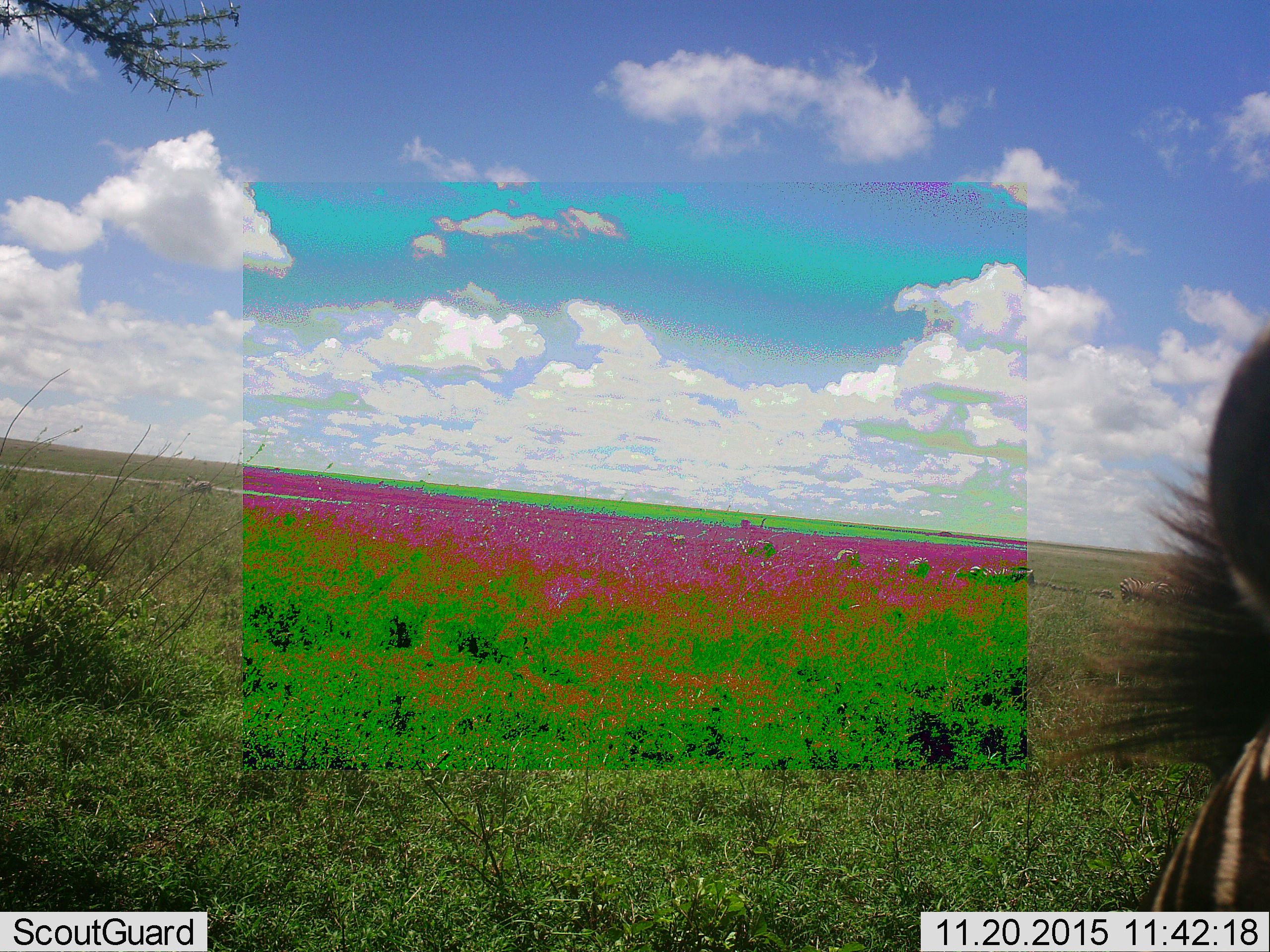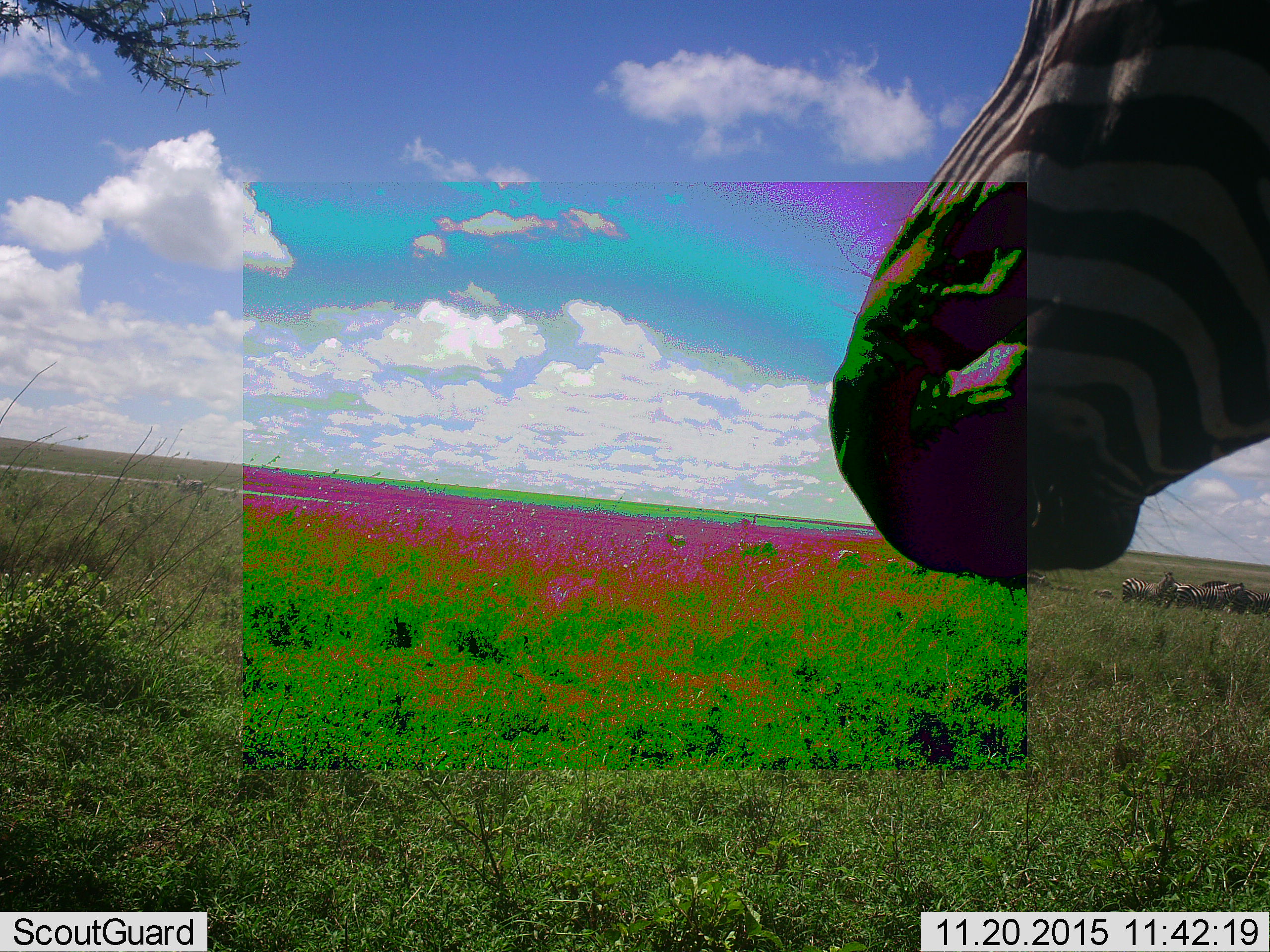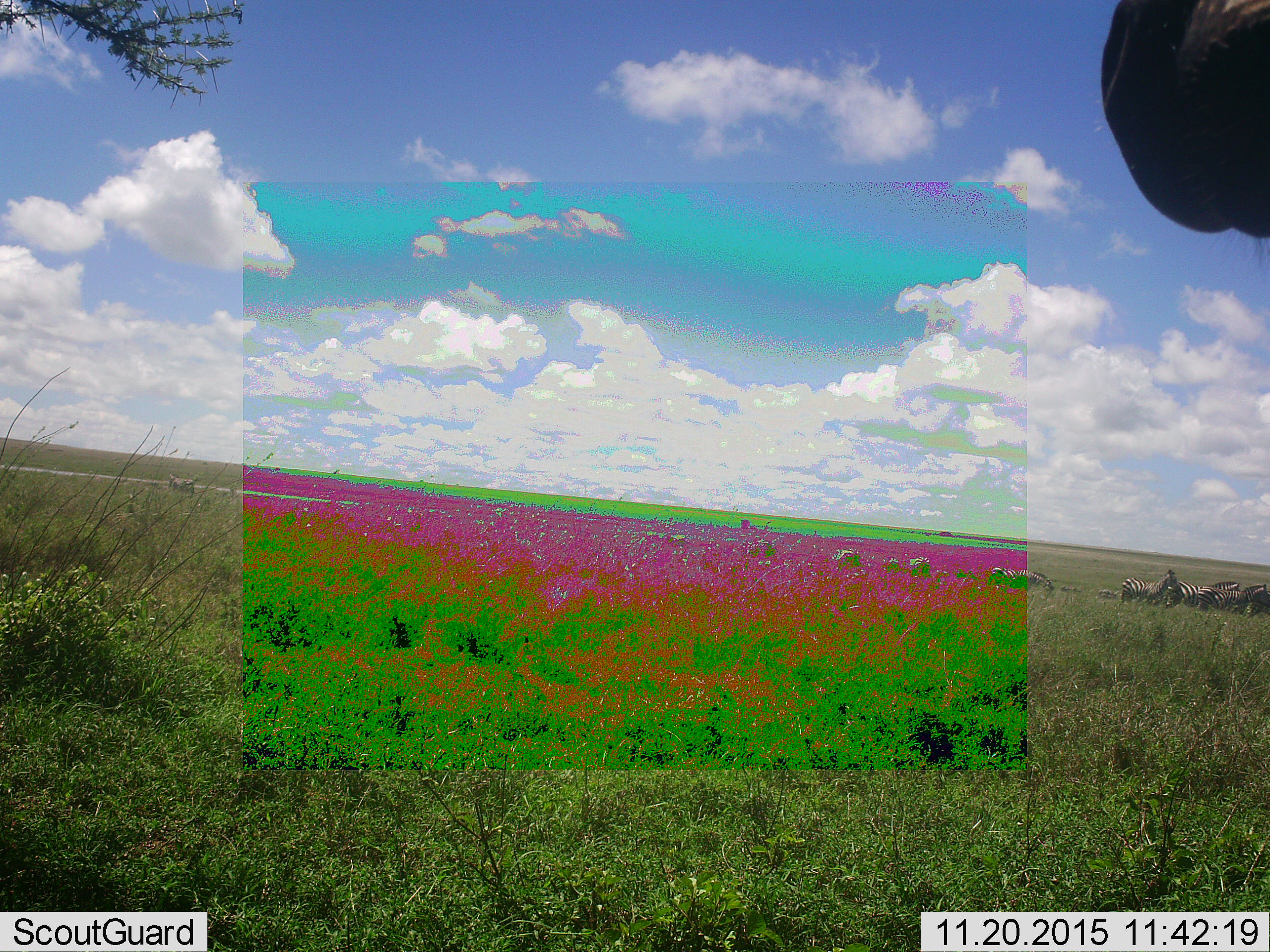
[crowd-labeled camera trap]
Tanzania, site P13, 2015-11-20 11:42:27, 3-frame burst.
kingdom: Animalia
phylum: Chordata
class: Mammalia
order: Perissodactyla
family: Equidae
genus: Equus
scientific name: Equus quagga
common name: plains zebra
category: zebra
Zebra (plains zebra) (Equus quagga), count 11-50. Behavior (volunteer vote fractions): standing 86%, resting 14%, moving 71%, interacting 29%. Young present (vote fraction): 14%. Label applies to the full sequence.